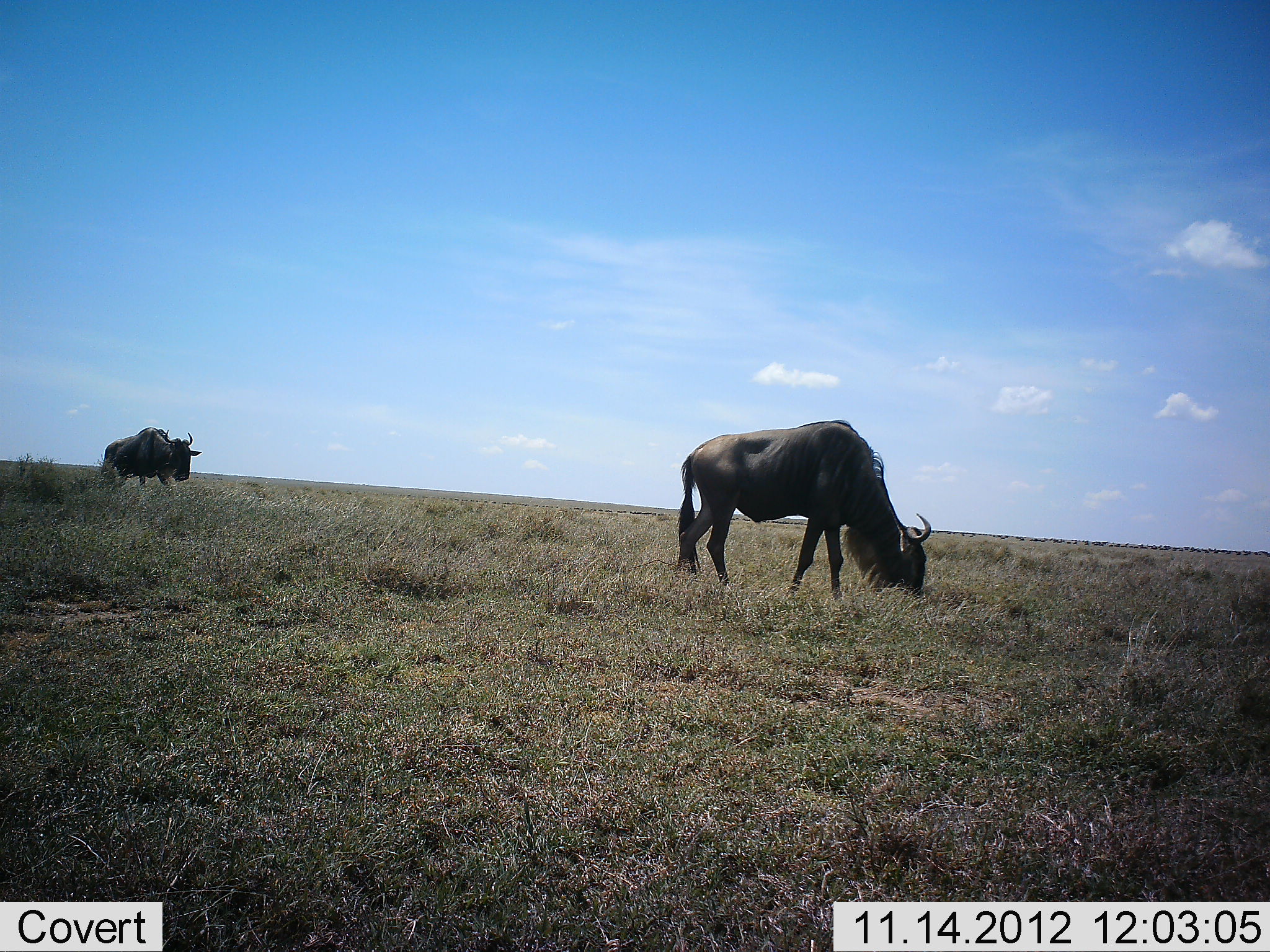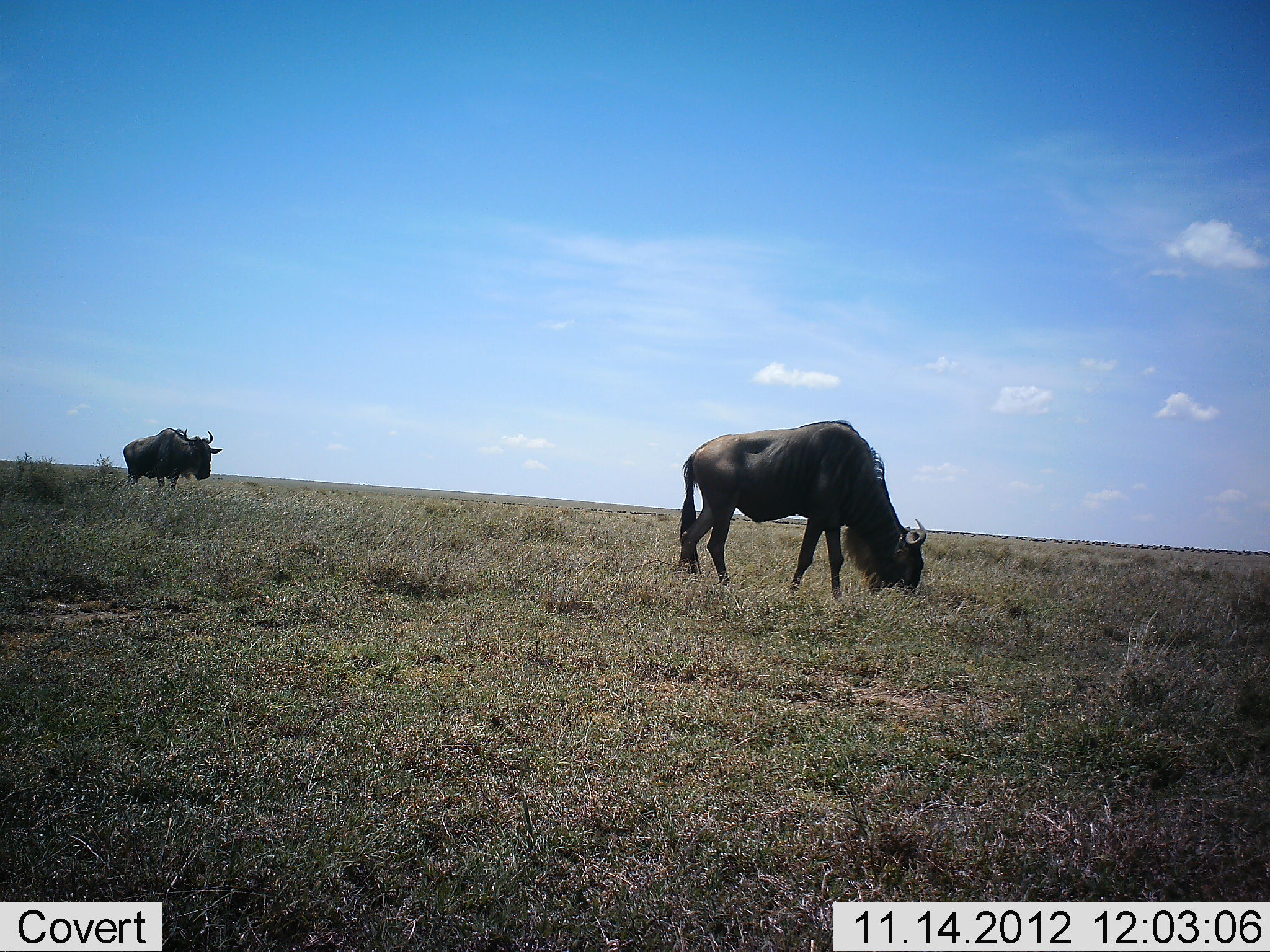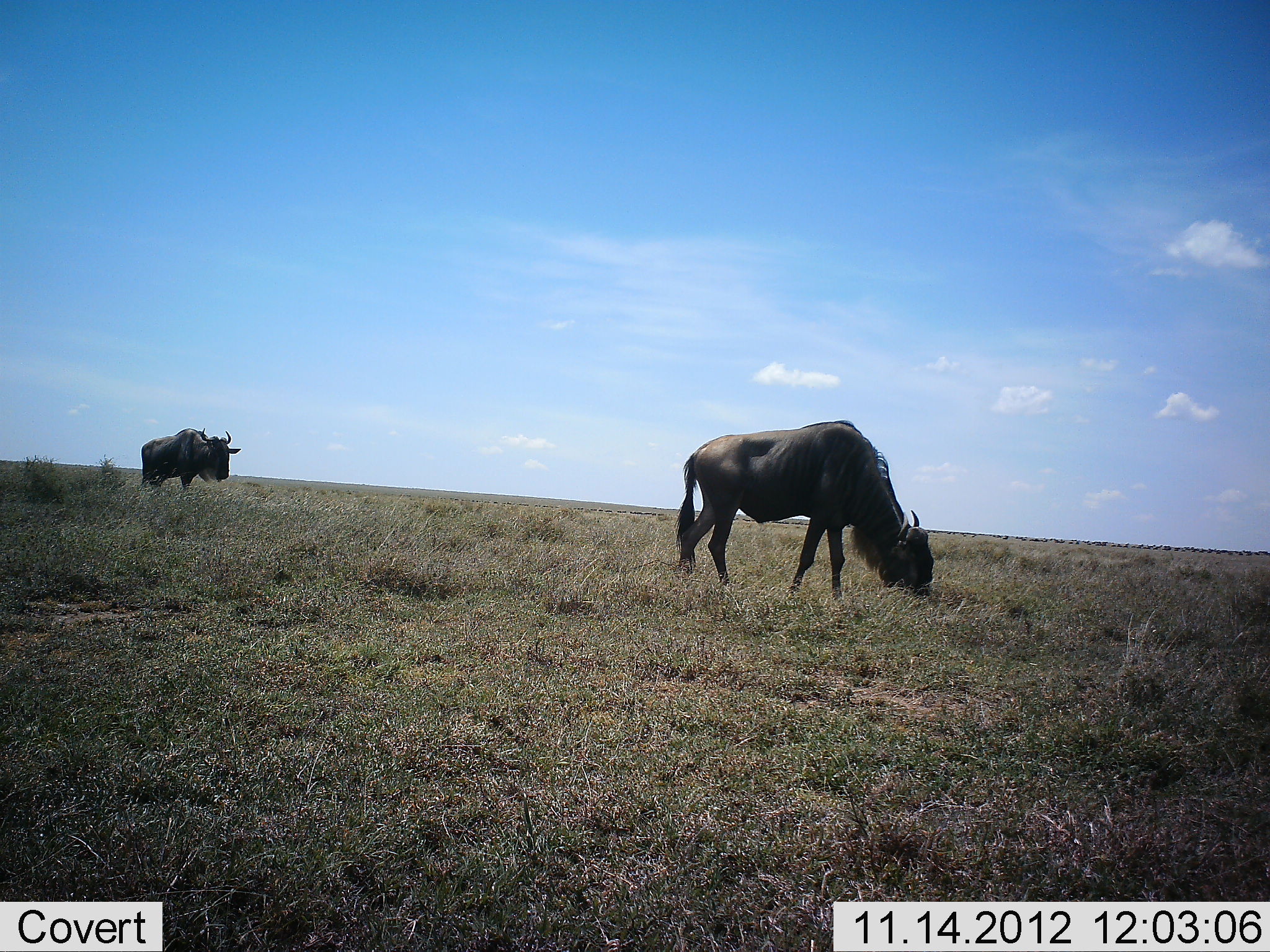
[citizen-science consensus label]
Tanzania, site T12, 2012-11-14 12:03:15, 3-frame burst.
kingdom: Animalia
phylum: Chordata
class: Mammalia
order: Artiodactyla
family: Bovidae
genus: Connochaetes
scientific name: Connochaetes taurinus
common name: blue wildebeest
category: wildebeest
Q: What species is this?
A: Wildebeest (blue wildebeest) (Connochaetes taurinus).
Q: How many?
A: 2.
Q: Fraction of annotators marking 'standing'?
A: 20%.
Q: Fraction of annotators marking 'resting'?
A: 0%.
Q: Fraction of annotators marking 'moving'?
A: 70%.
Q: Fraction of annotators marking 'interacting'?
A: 0%.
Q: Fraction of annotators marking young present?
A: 0%.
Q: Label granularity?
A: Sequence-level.